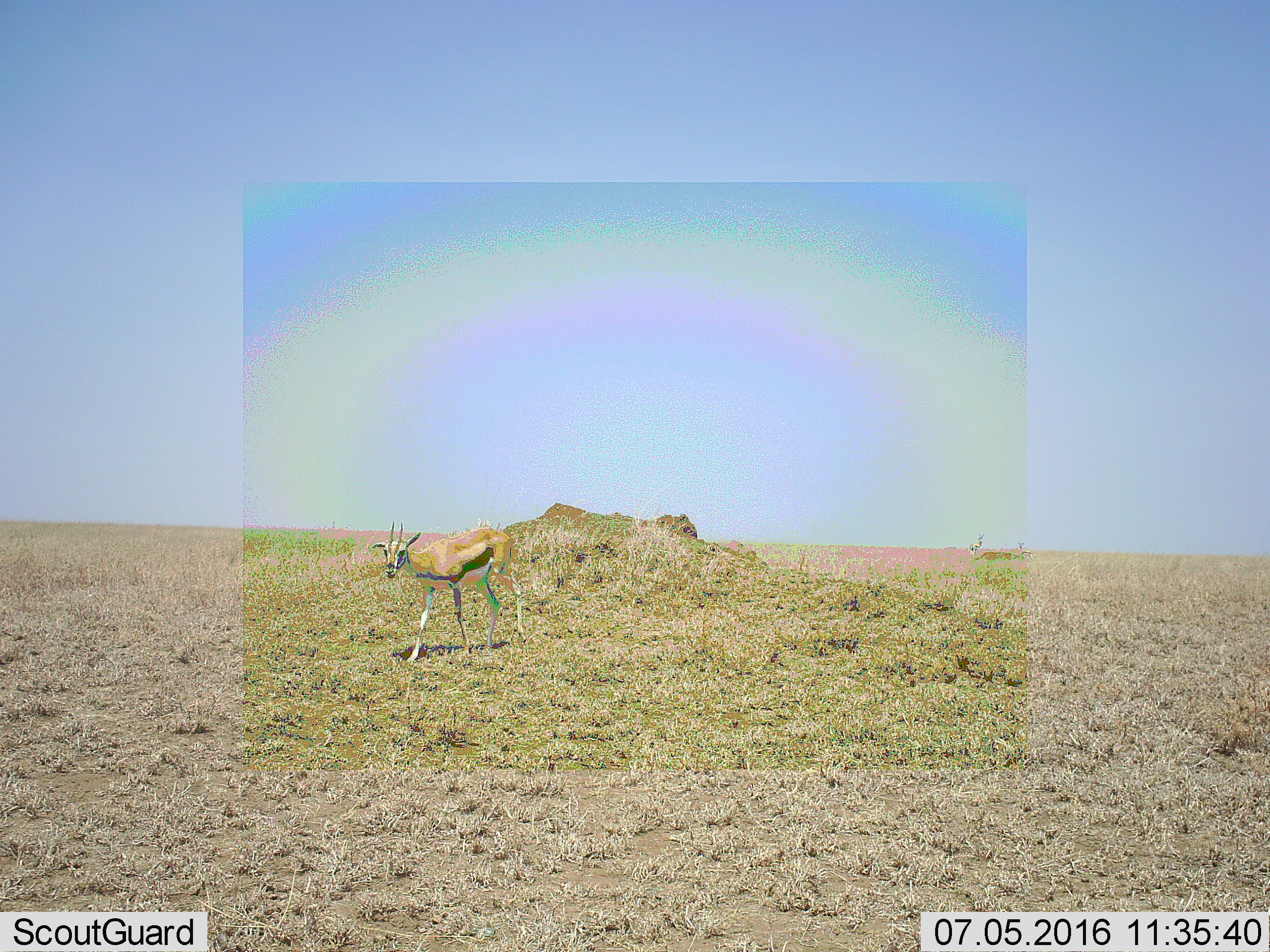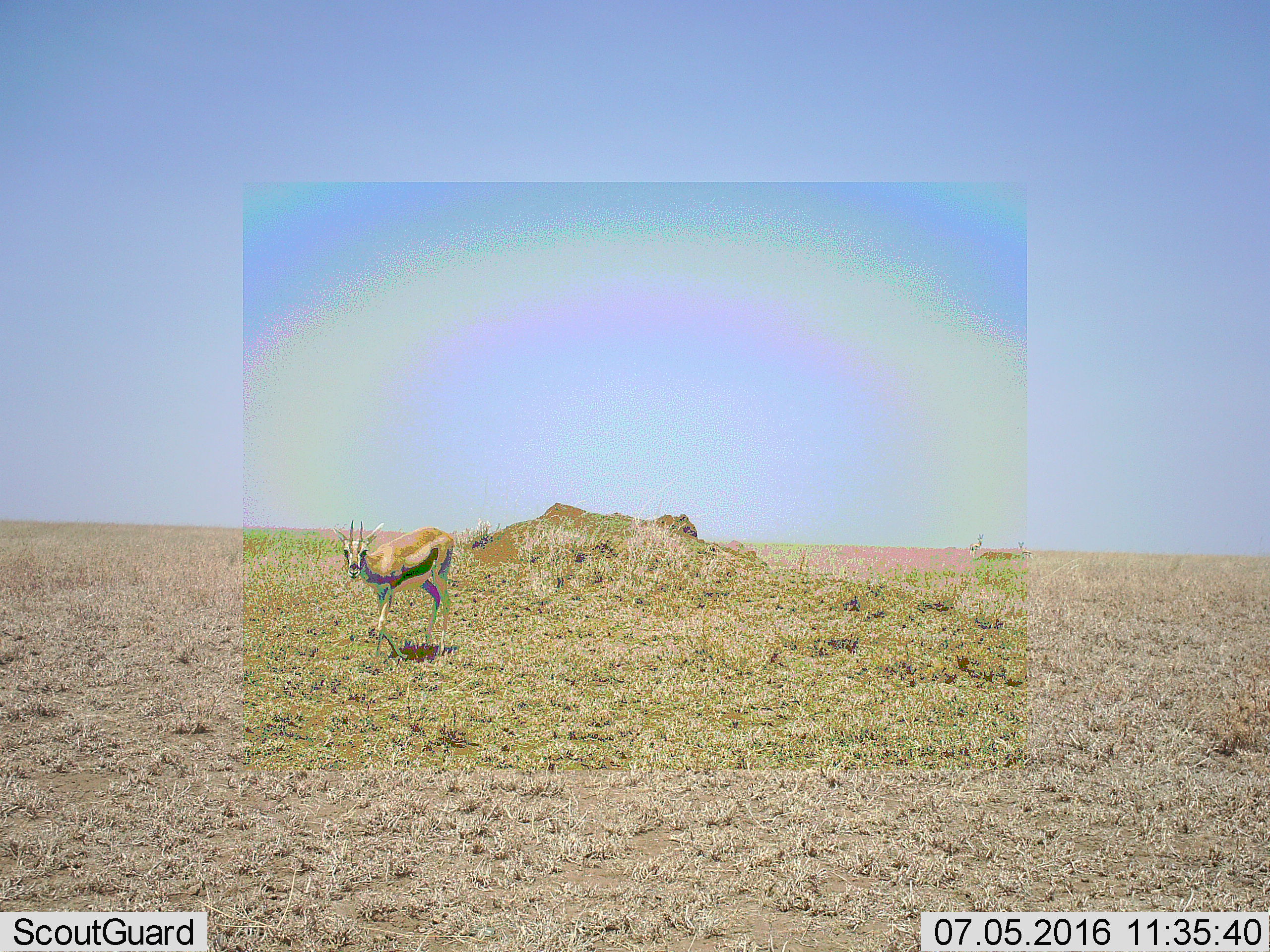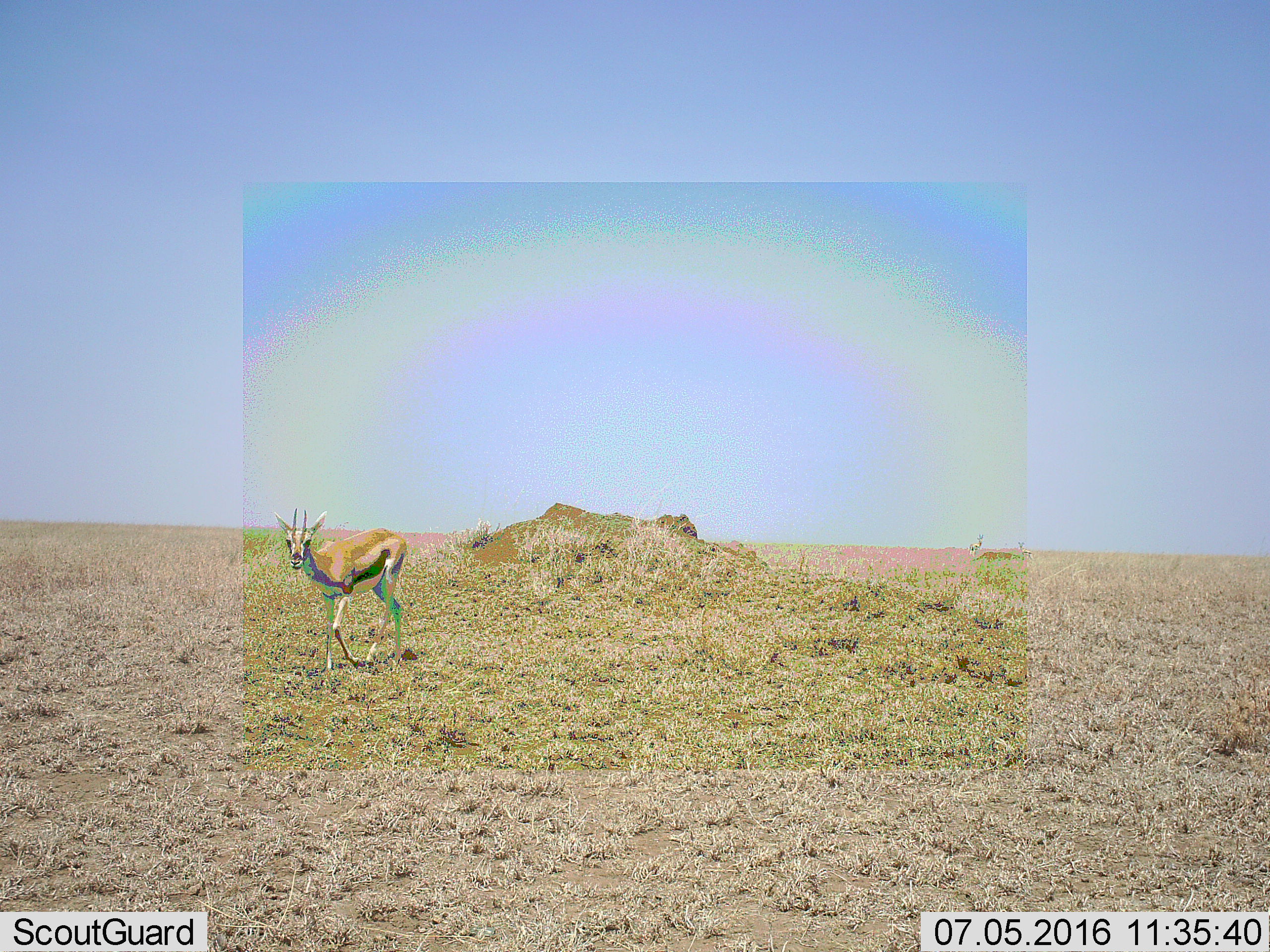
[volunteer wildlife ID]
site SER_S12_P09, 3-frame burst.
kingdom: Animalia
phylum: Chordata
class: Mammalia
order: Artiodactyla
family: Bovidae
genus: Eudorcas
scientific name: Eudorcas thomsonii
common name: thomson's gazelle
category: gazellethomsons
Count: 3.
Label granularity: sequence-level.